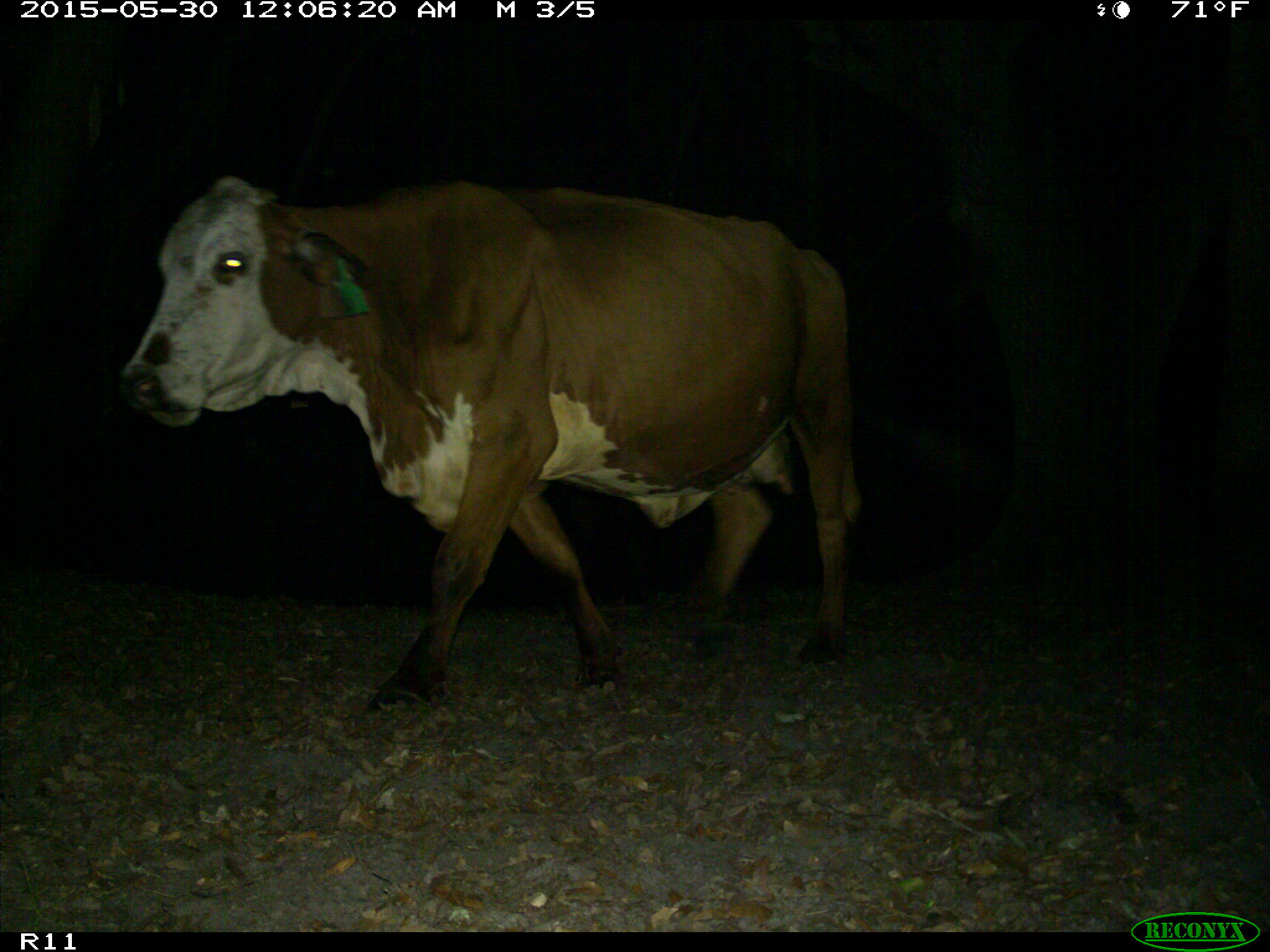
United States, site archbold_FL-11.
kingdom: Animalia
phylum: Chordata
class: Mammalia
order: Artiodactyla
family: Bovidae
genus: Bos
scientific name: Bos taurus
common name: domestic cow